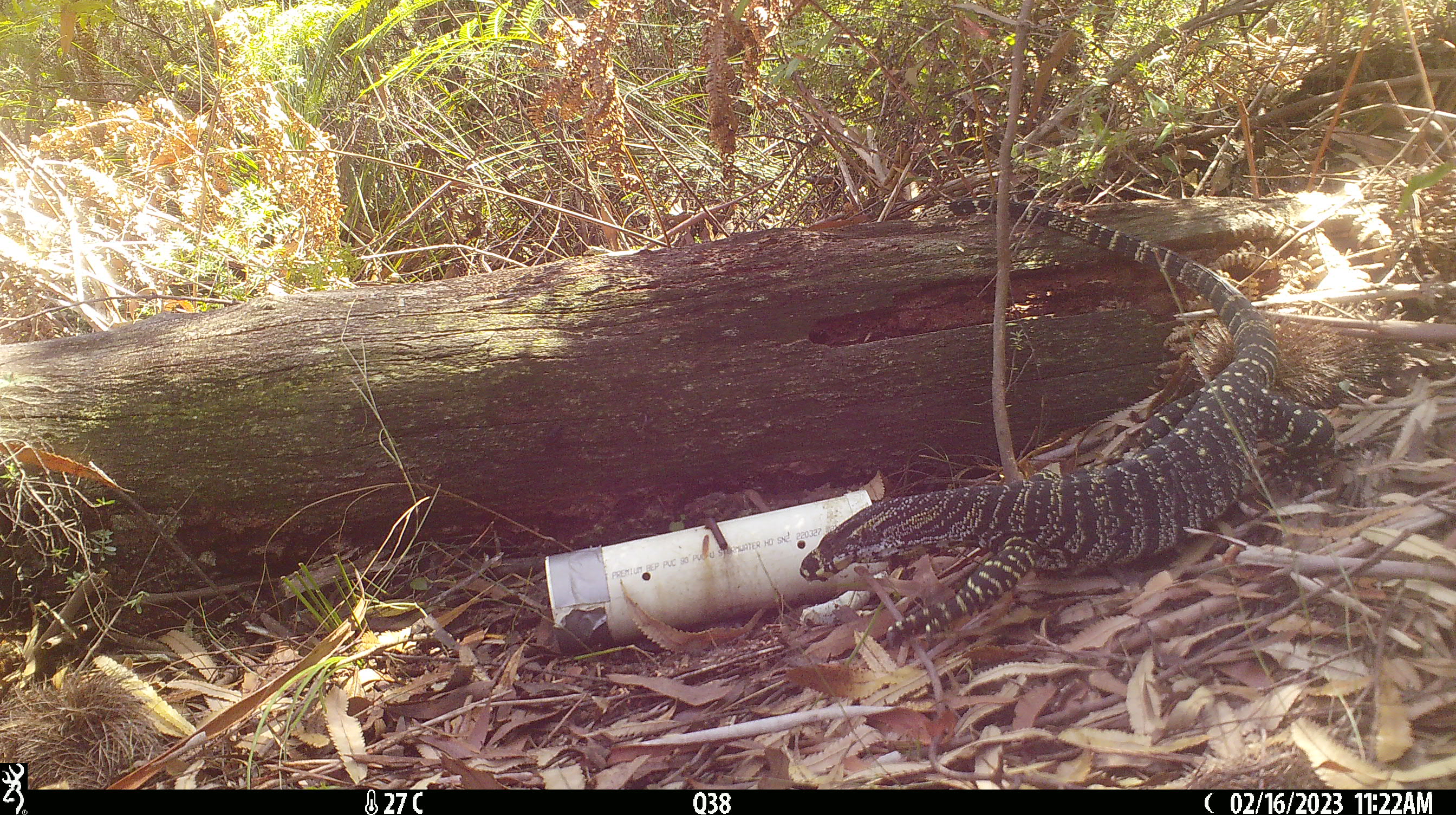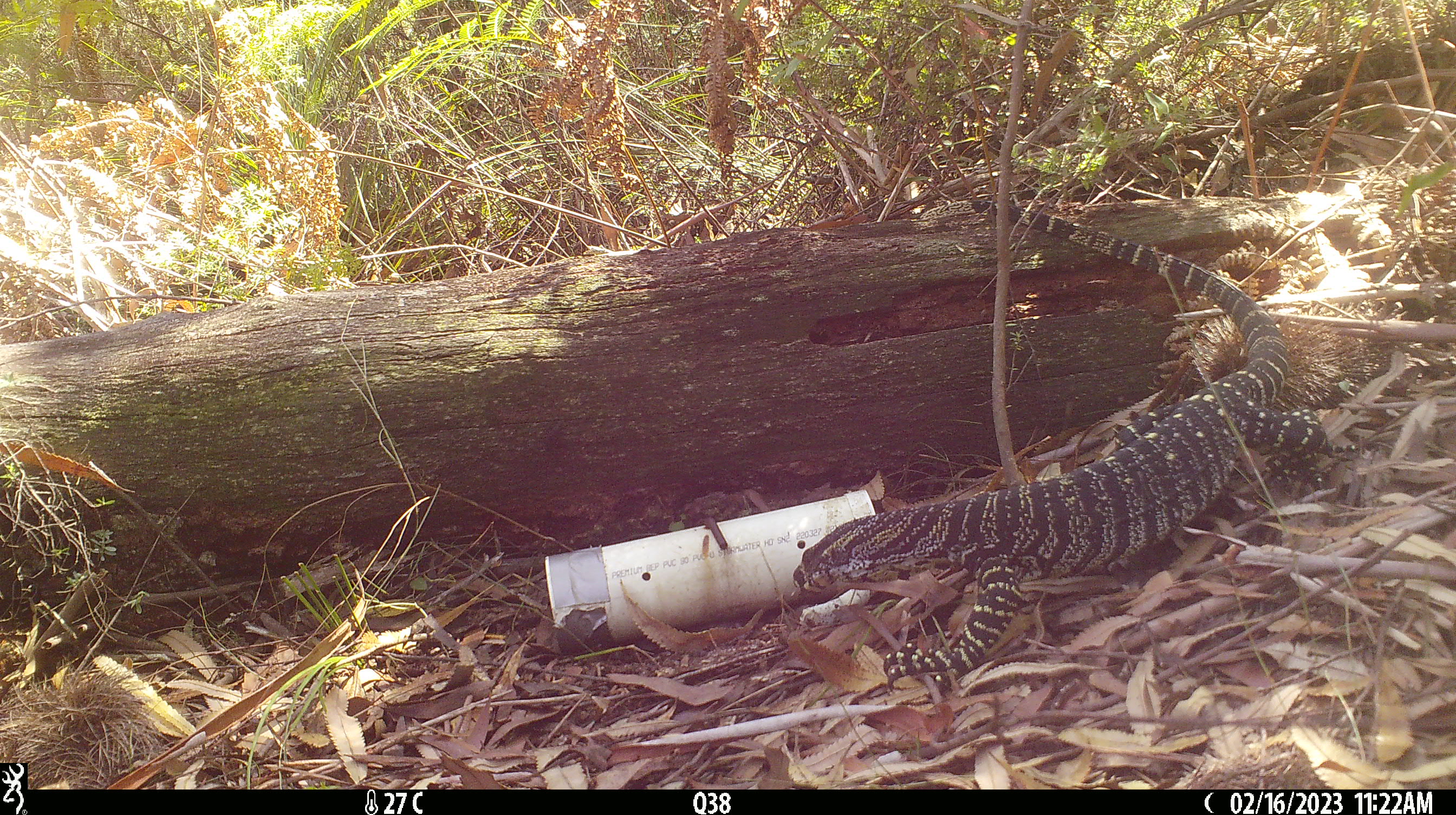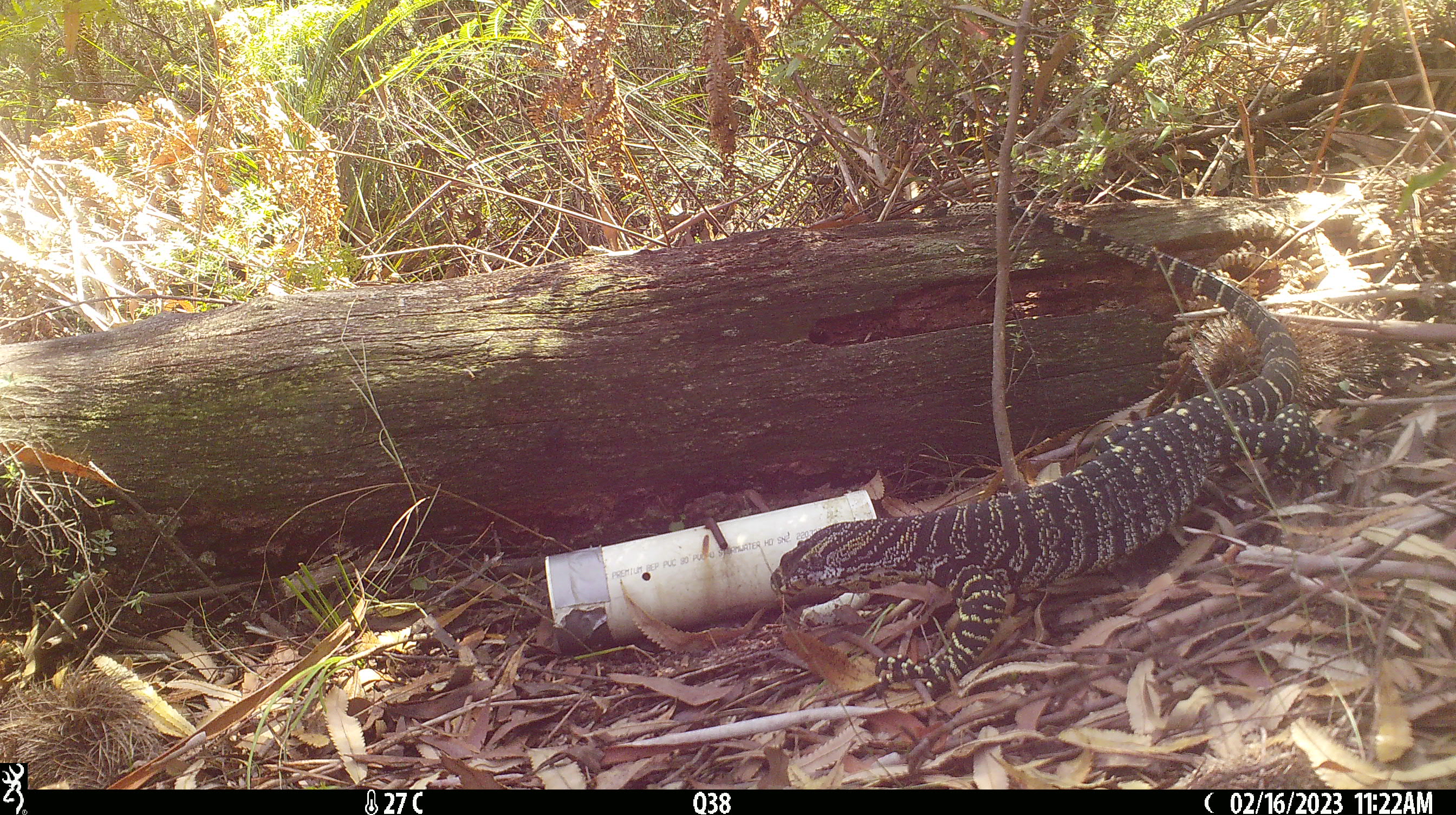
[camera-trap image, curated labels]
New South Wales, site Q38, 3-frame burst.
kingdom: Animalia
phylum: Chordata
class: Reptilia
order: Squamata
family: Varanidae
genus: Varanus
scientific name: Varanus varius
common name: lace monitor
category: goanna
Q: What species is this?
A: Goanna (lace monitor) (Varanus varius).